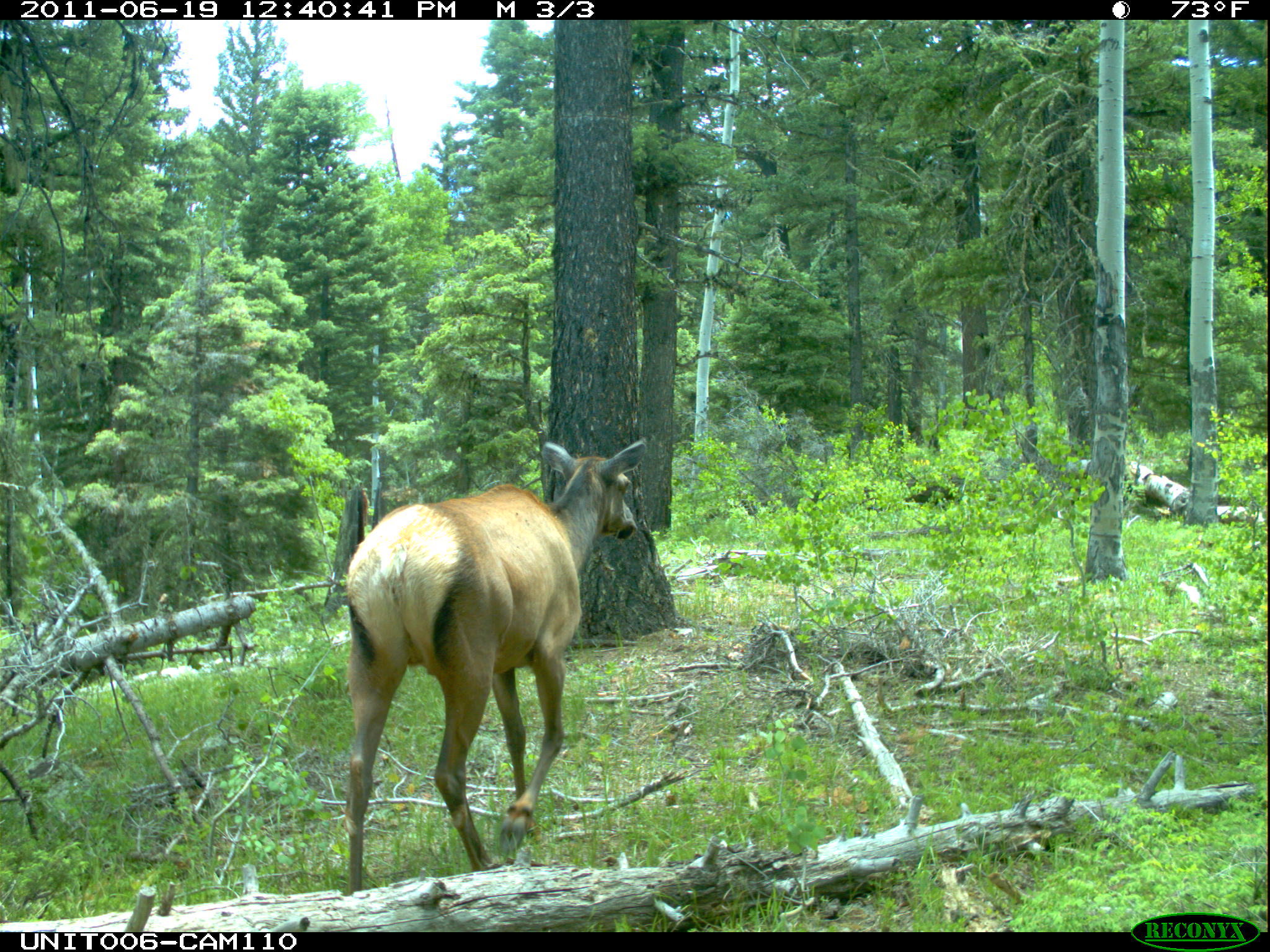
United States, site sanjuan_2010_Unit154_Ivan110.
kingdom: Animalia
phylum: Chordata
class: Mammalia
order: Artiodactyla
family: Cervidae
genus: Cervus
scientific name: Cervus elaphus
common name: red deer